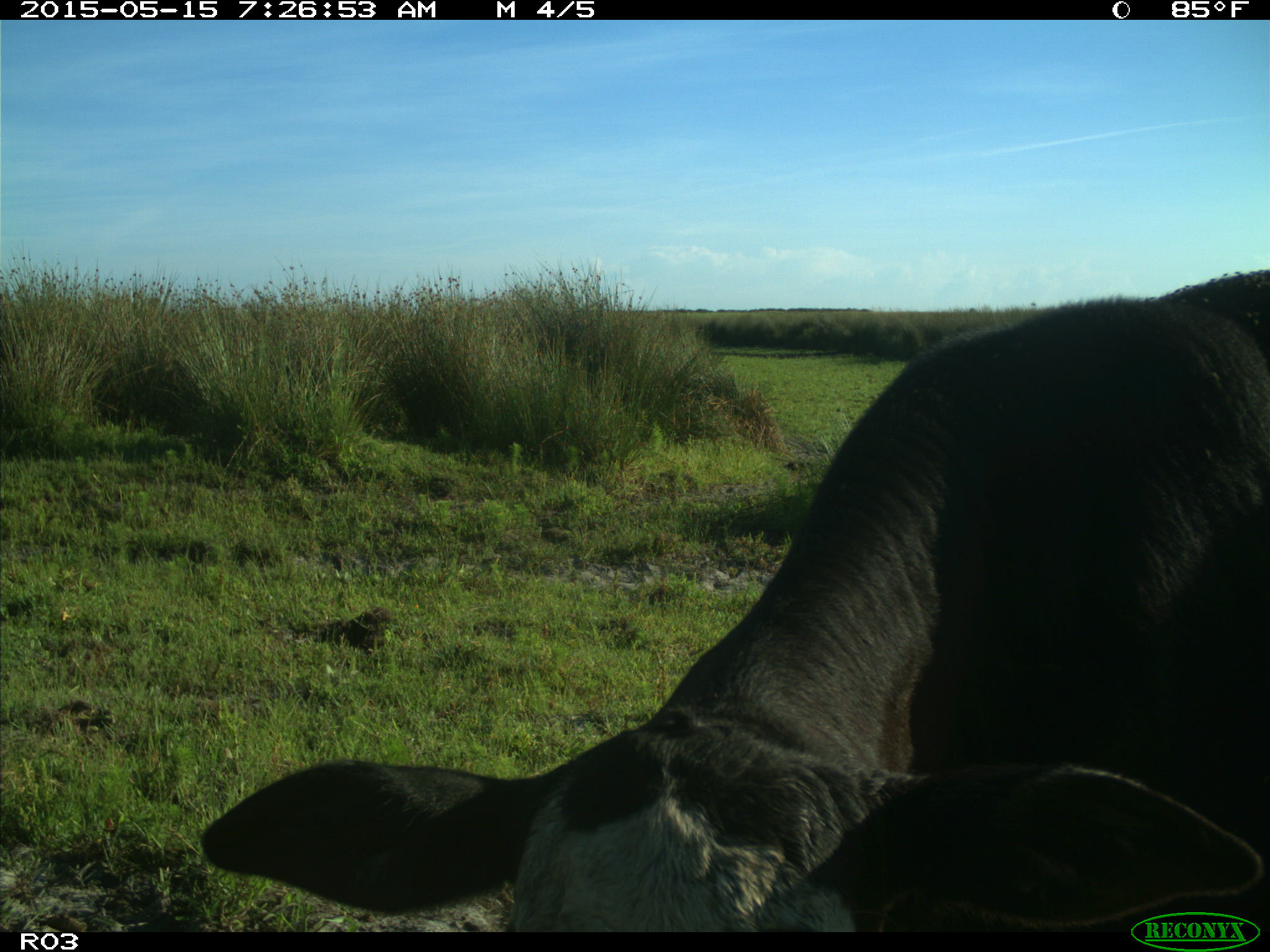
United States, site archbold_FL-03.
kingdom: Animalia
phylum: Chordata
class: Mammalia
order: Artiodactyla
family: Bovidae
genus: Bos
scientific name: Bos taurus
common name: domestic cow